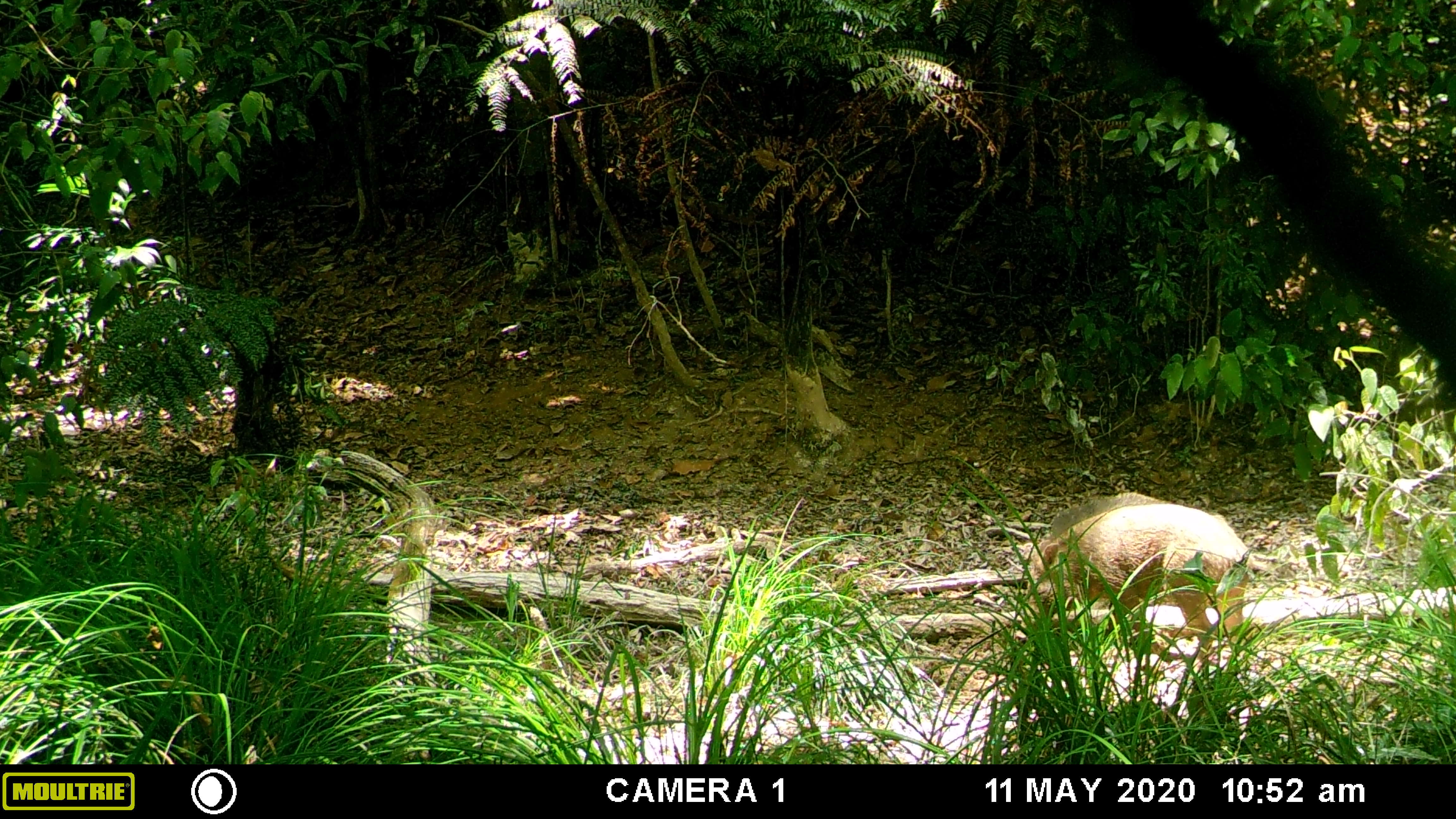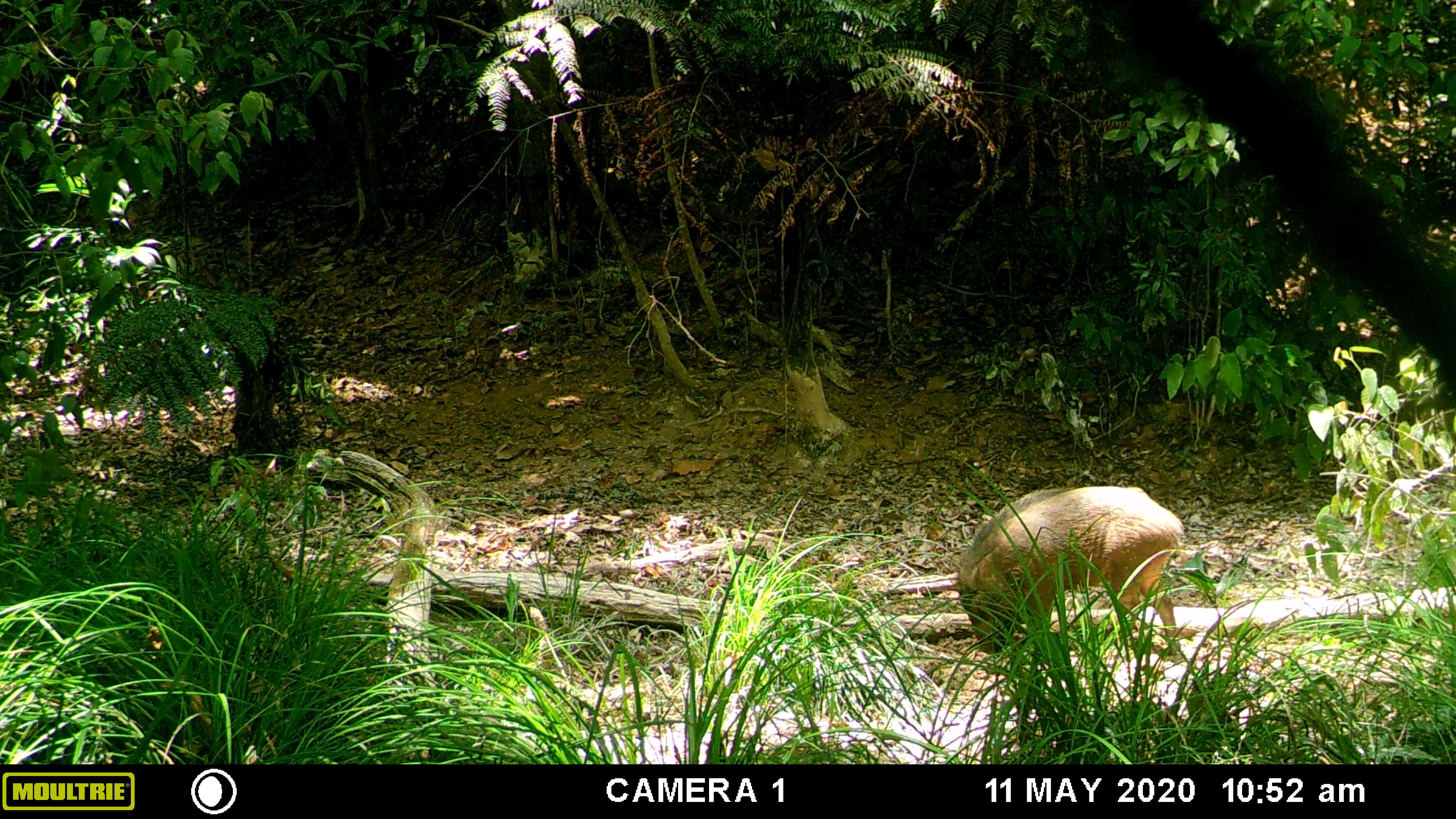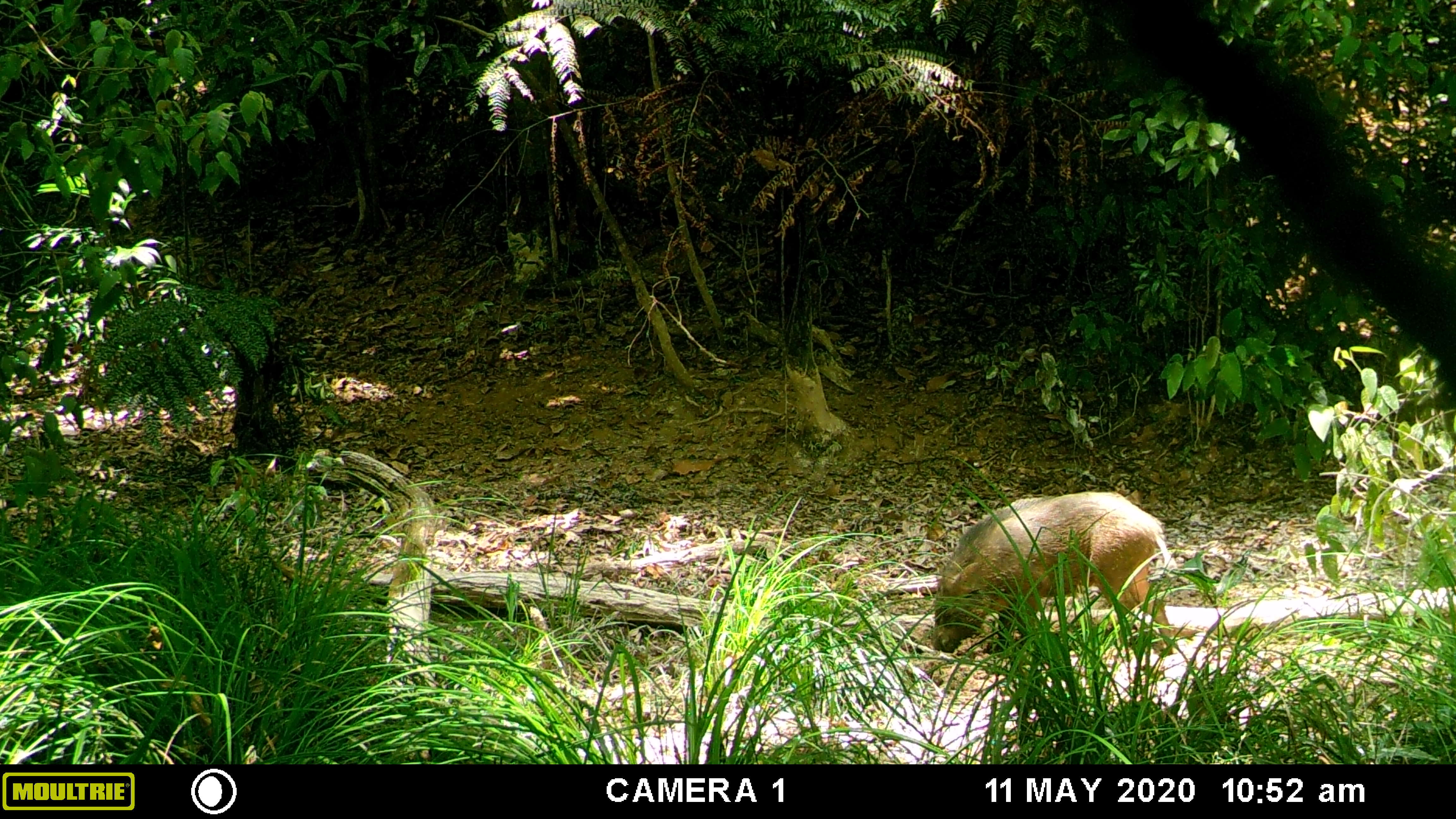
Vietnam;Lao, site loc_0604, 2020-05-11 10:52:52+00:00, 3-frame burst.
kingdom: Animalia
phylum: Chordata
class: Mammalia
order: Artiodactyla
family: Suidae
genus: Sus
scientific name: Sus scrofa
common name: eurasian wild pig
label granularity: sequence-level